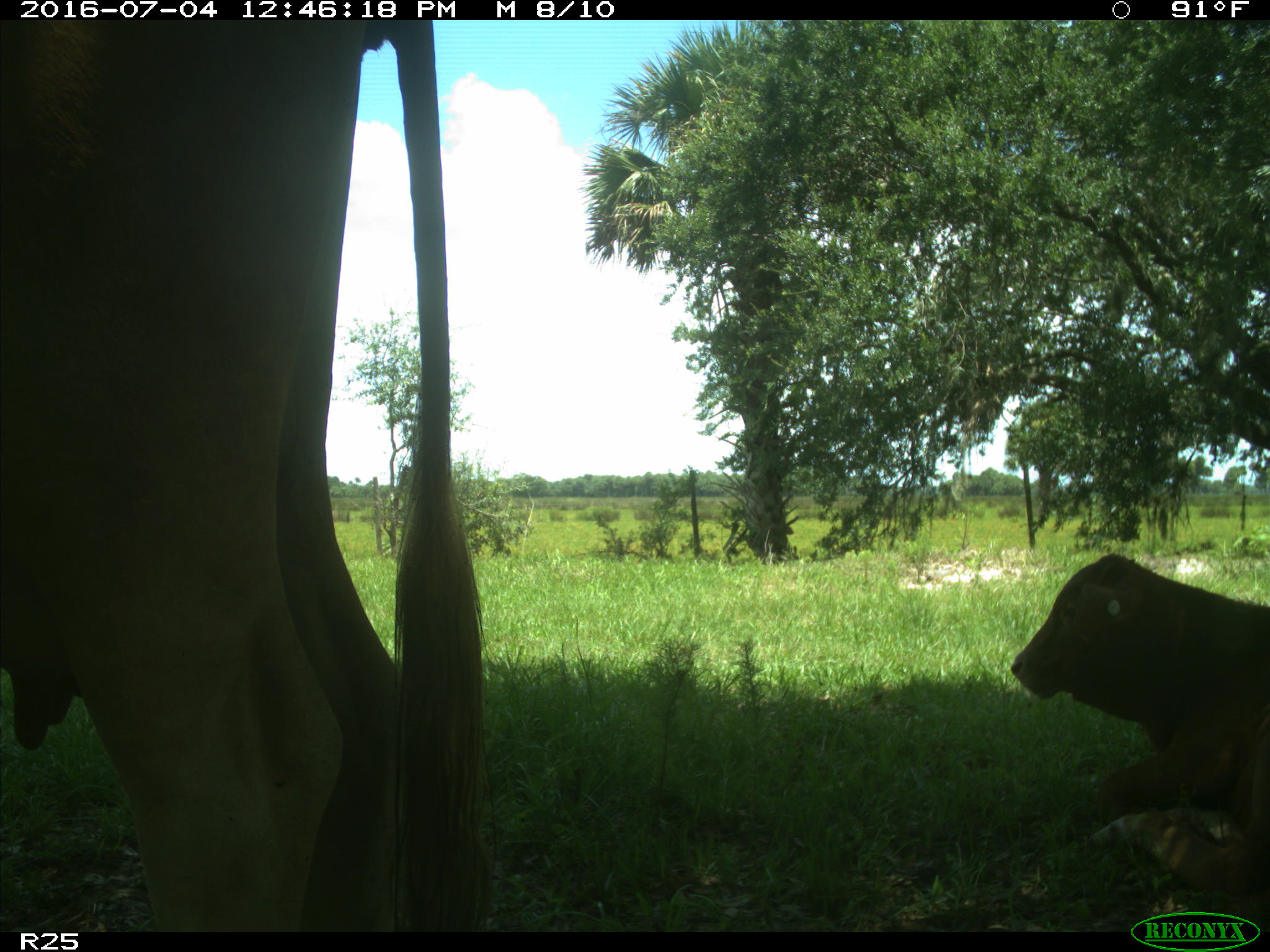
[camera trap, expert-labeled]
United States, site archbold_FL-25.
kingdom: Animalia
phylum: Chordata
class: Mammalia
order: Artiodactyla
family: Bovidae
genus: Bos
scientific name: Bos taurus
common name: domestic cow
Bos taurus (domestic cow).